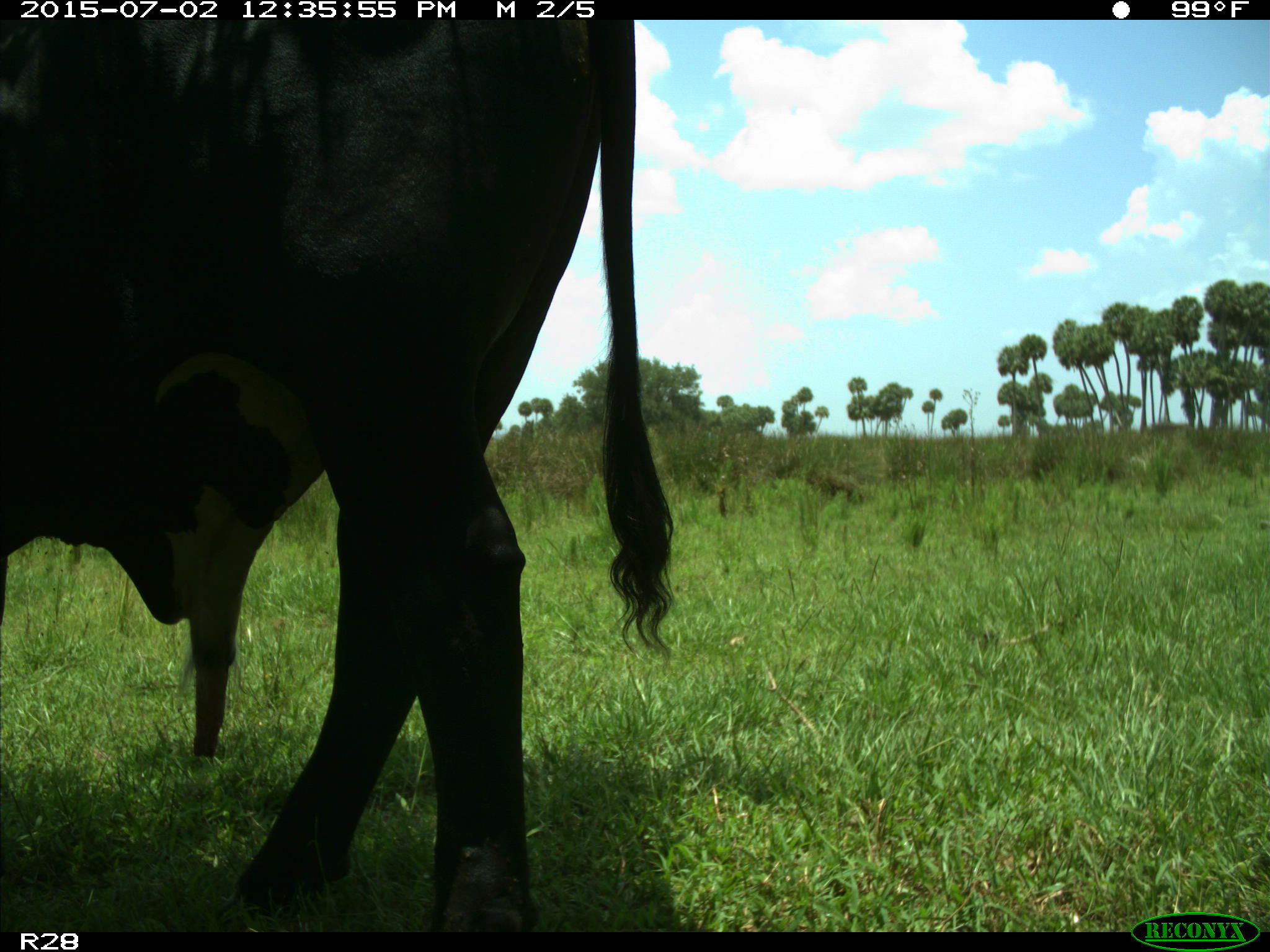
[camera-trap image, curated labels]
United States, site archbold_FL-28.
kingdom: Animalia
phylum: Chordata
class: Mammalia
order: Artiodactyla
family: Bovidae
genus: Bos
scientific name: Bos taurus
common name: domestic cow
Bos taurus (domestic cow).